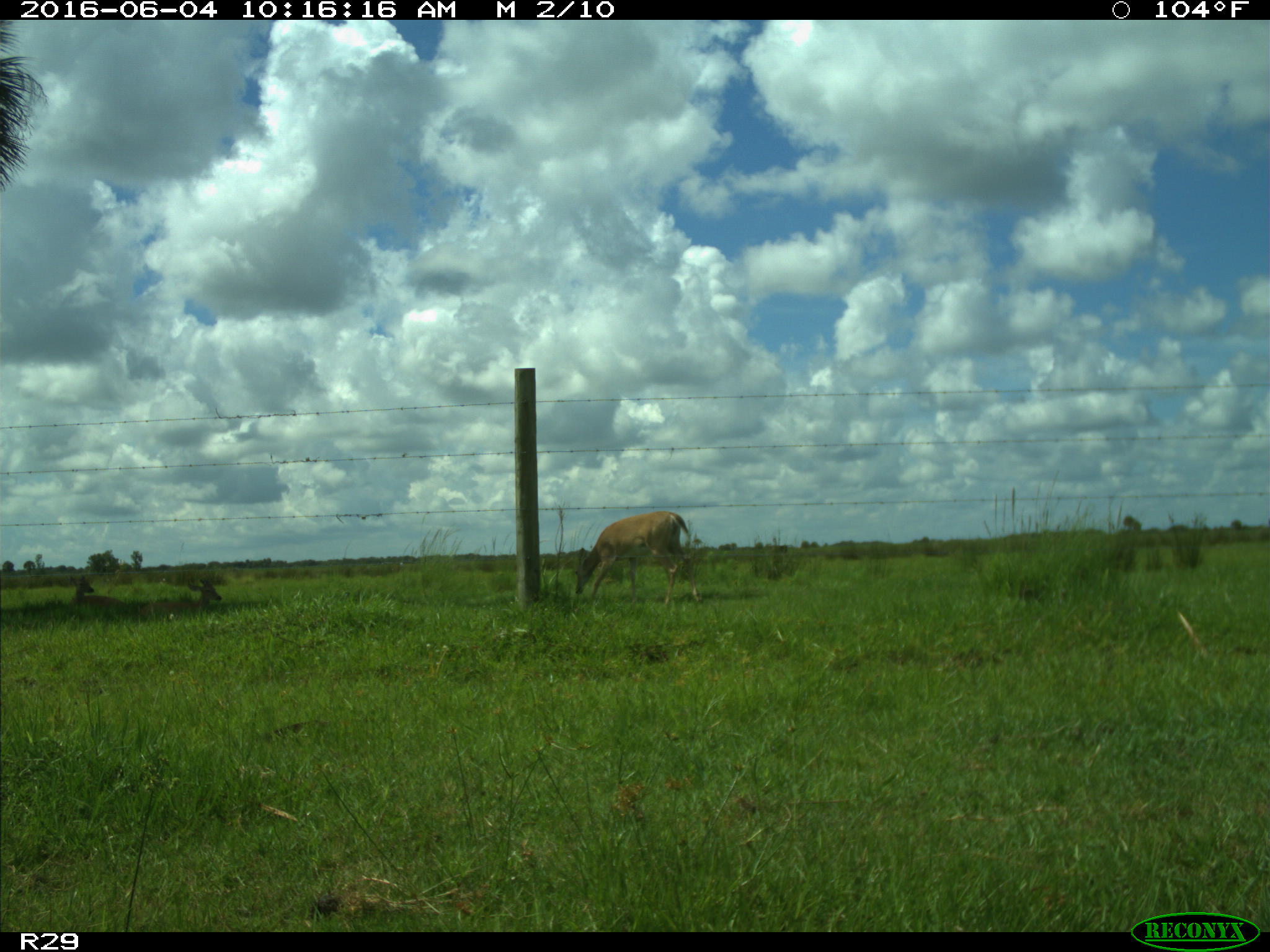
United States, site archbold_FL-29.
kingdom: Animalia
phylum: Chordata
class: Mammalia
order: Artiodactyla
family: Cervidae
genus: Odocoileus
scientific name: Odocoileus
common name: deer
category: unidentified deer